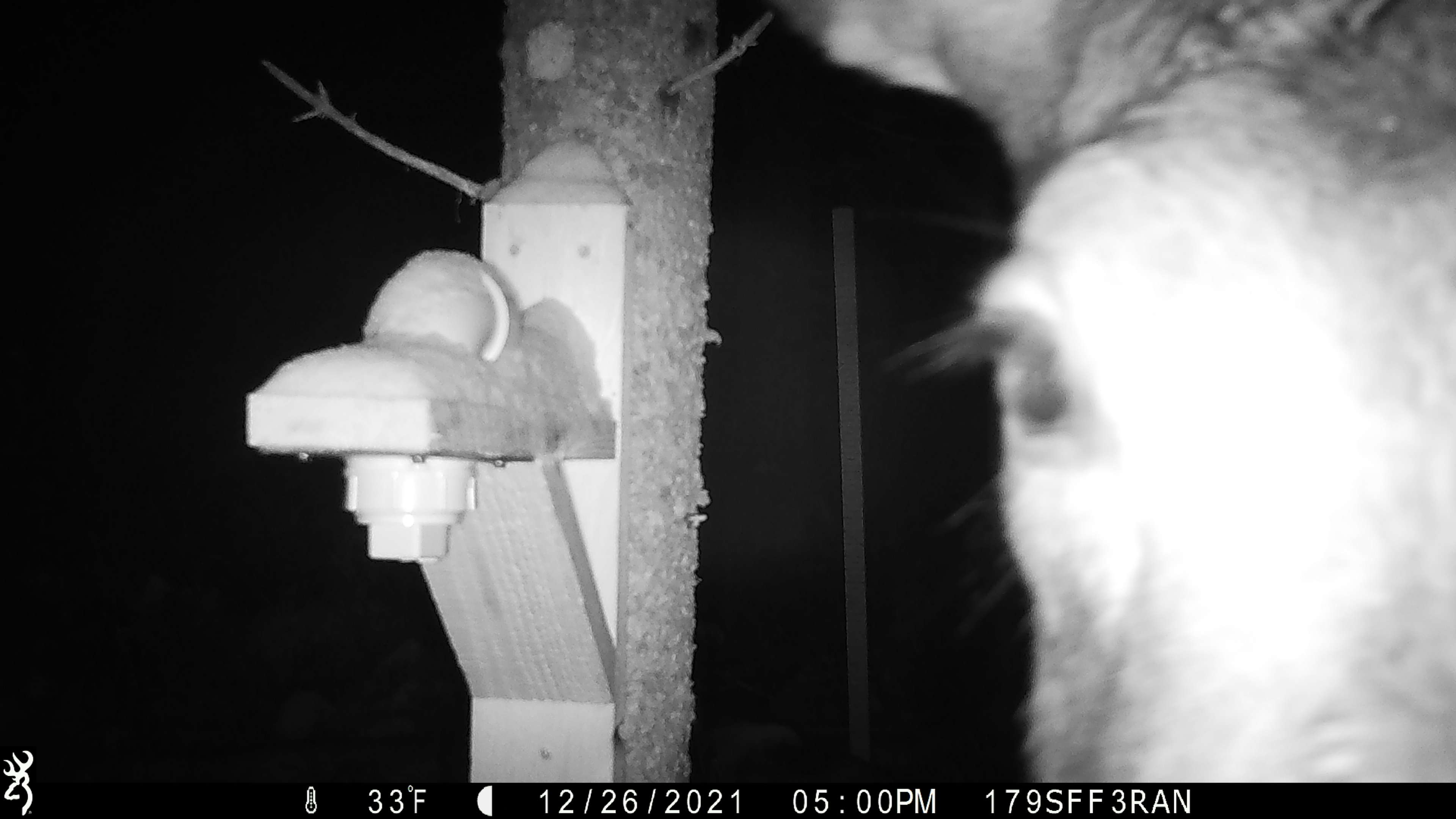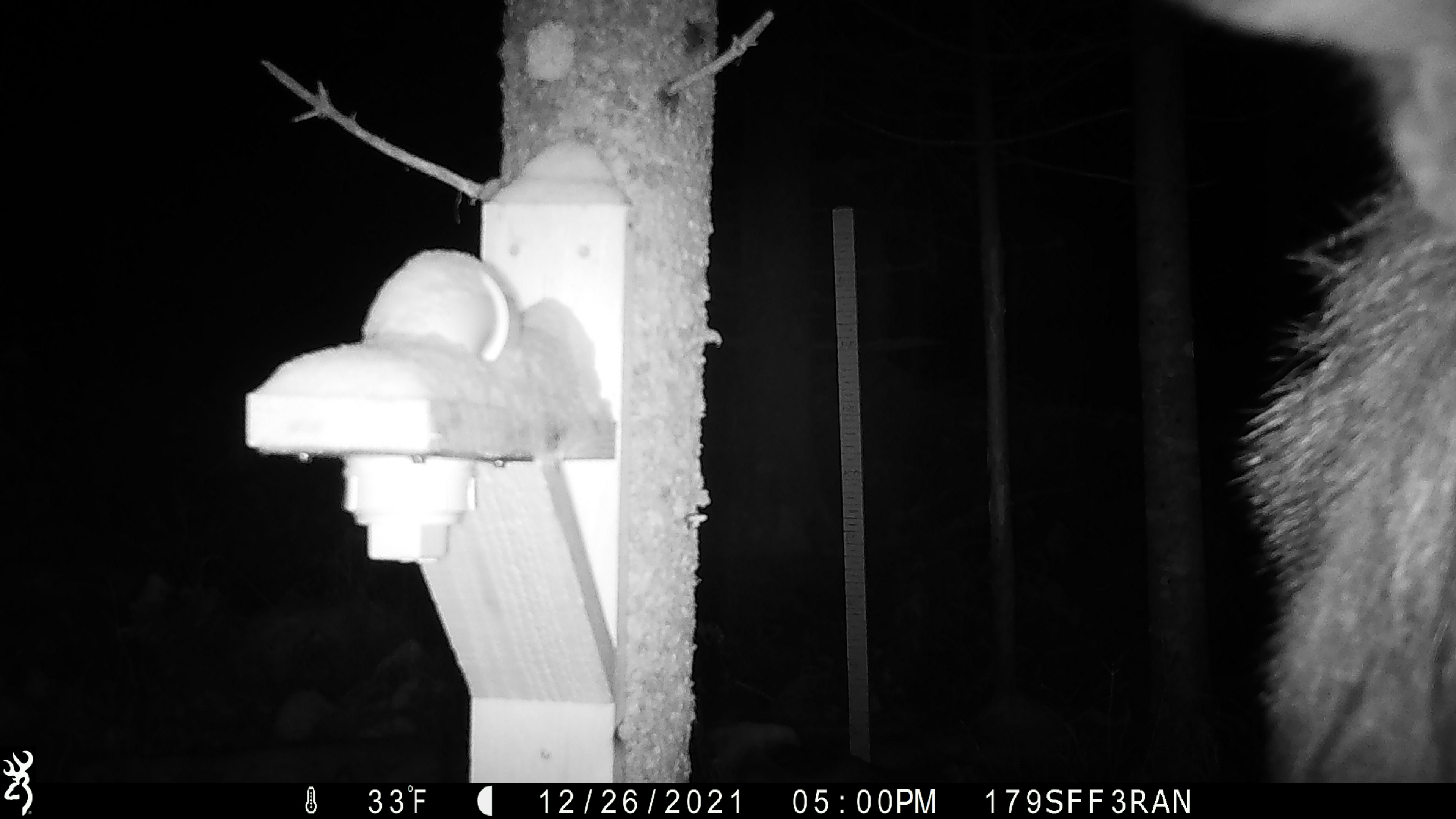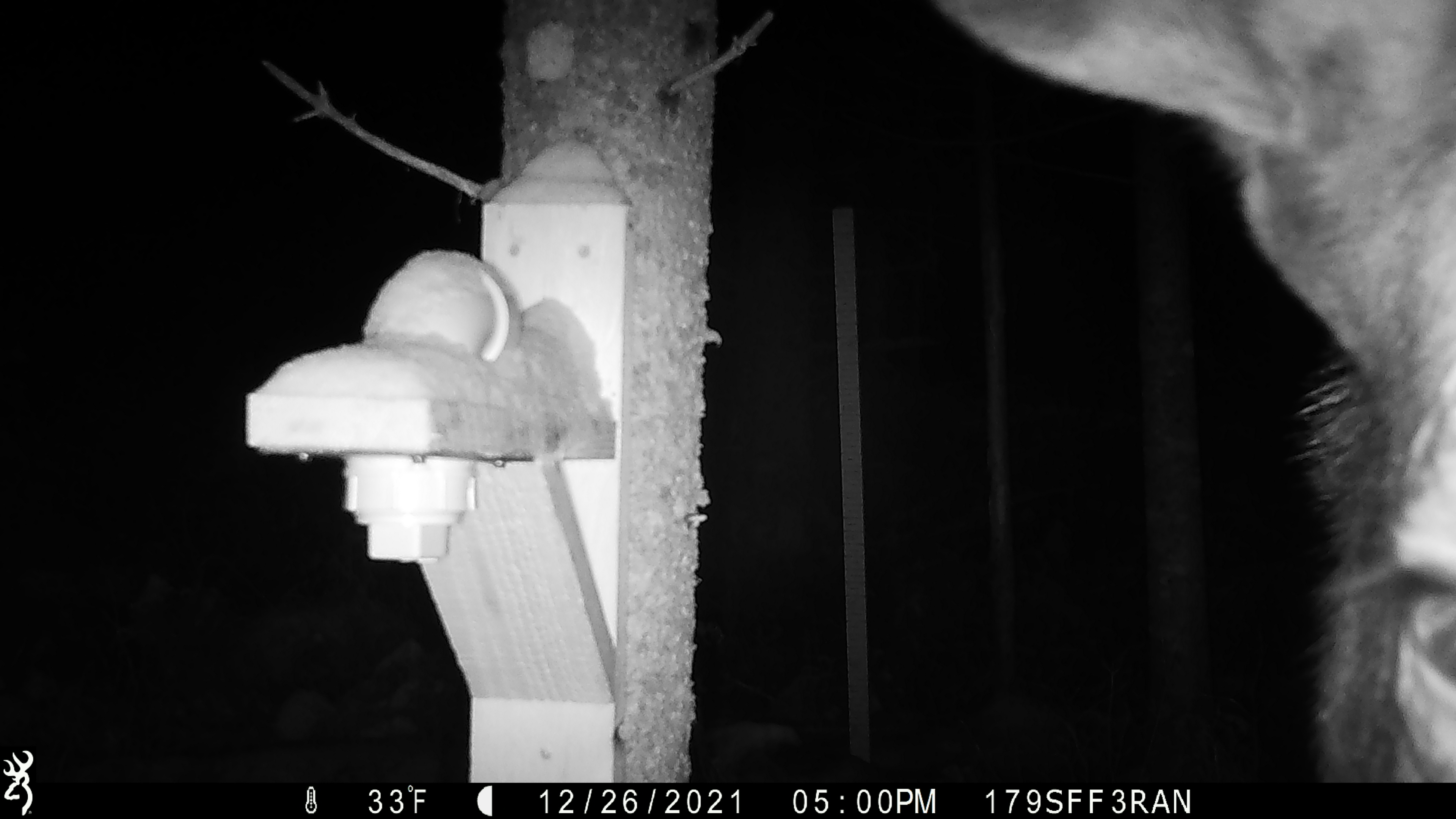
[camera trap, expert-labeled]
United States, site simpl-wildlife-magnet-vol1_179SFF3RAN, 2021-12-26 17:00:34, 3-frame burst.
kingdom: Animalia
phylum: Chordata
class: Mammalia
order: Artiodactyla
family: Cervidae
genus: Alces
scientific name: Alces alces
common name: moose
Moose (Alces alces).